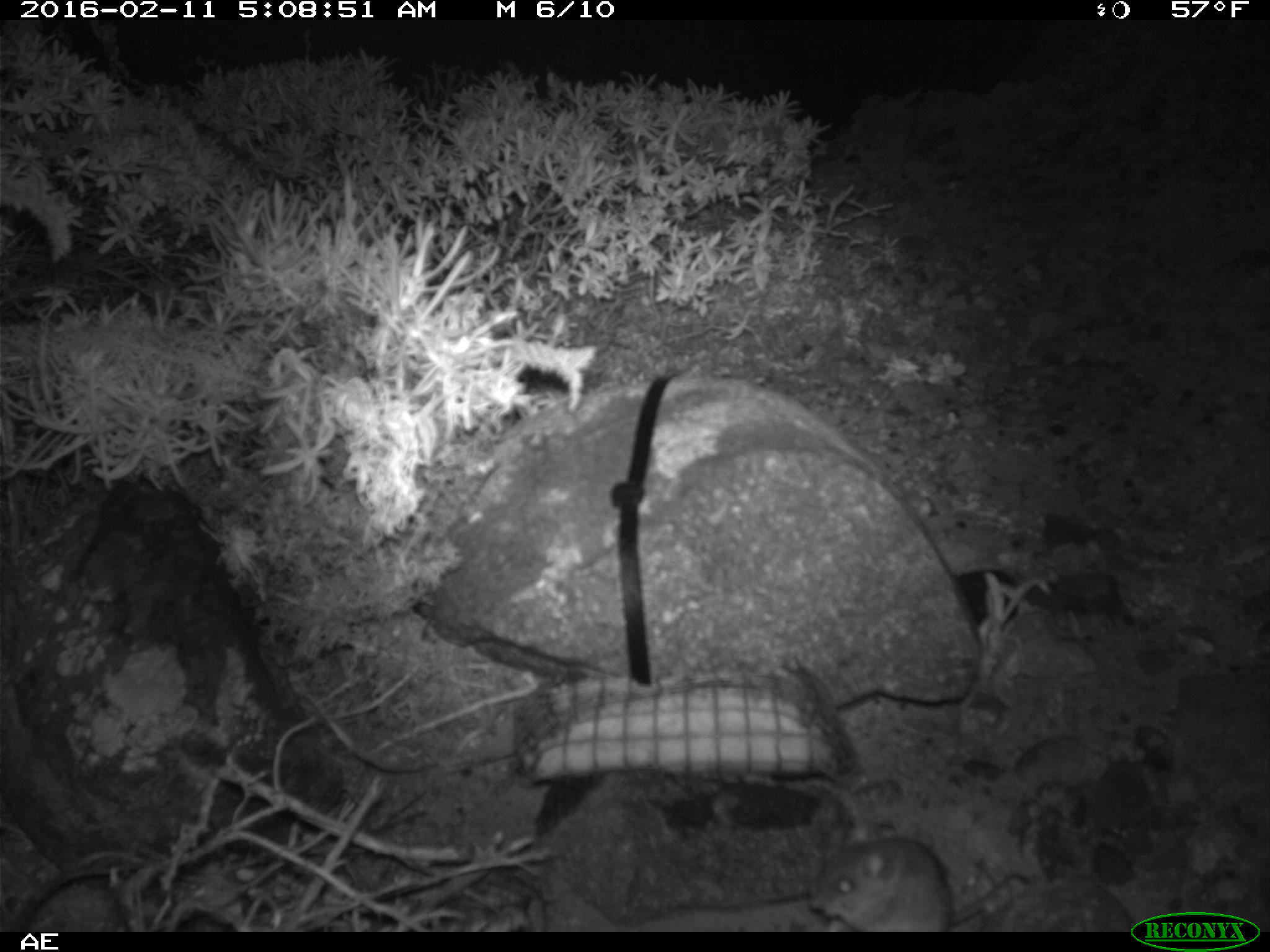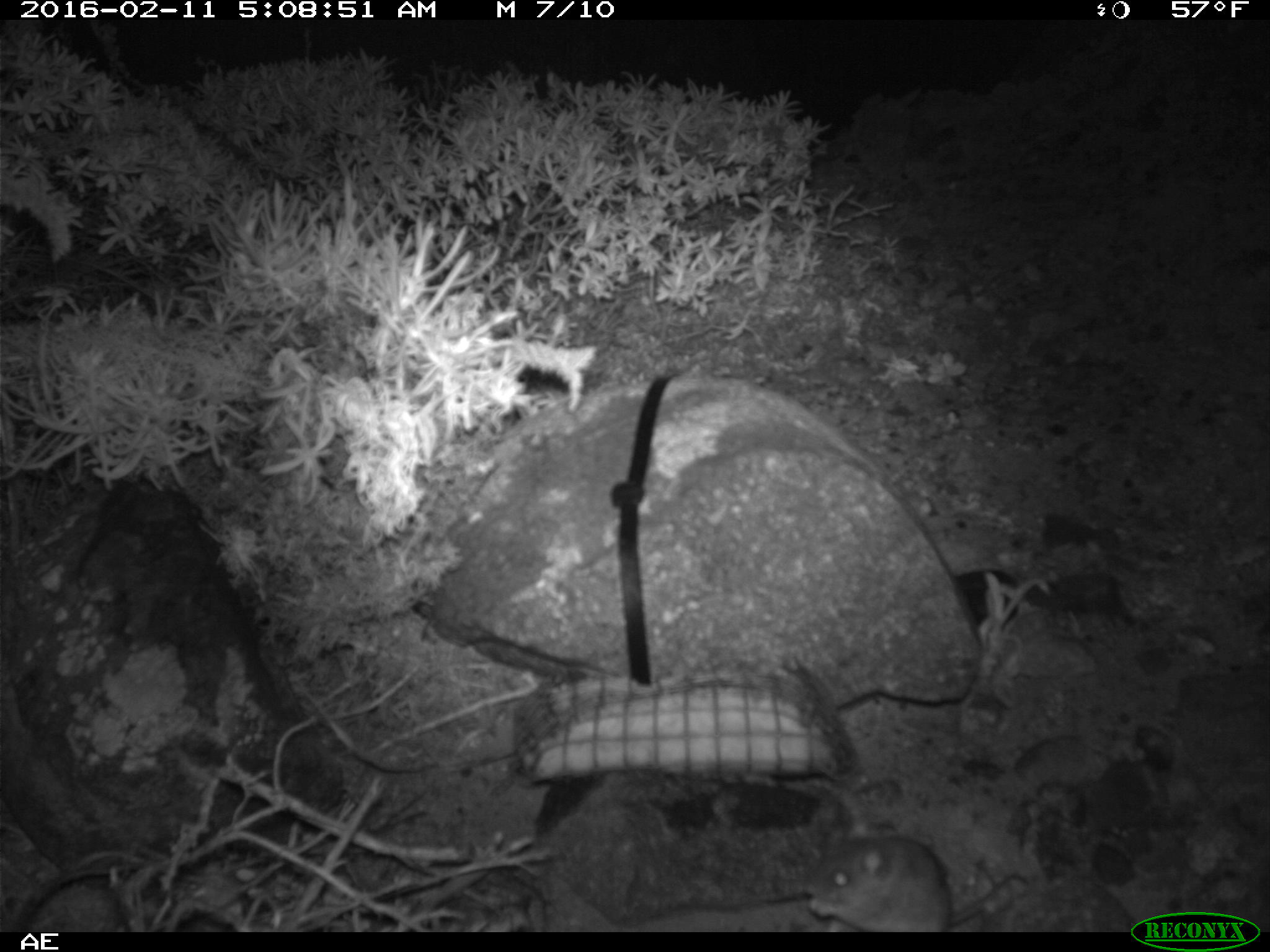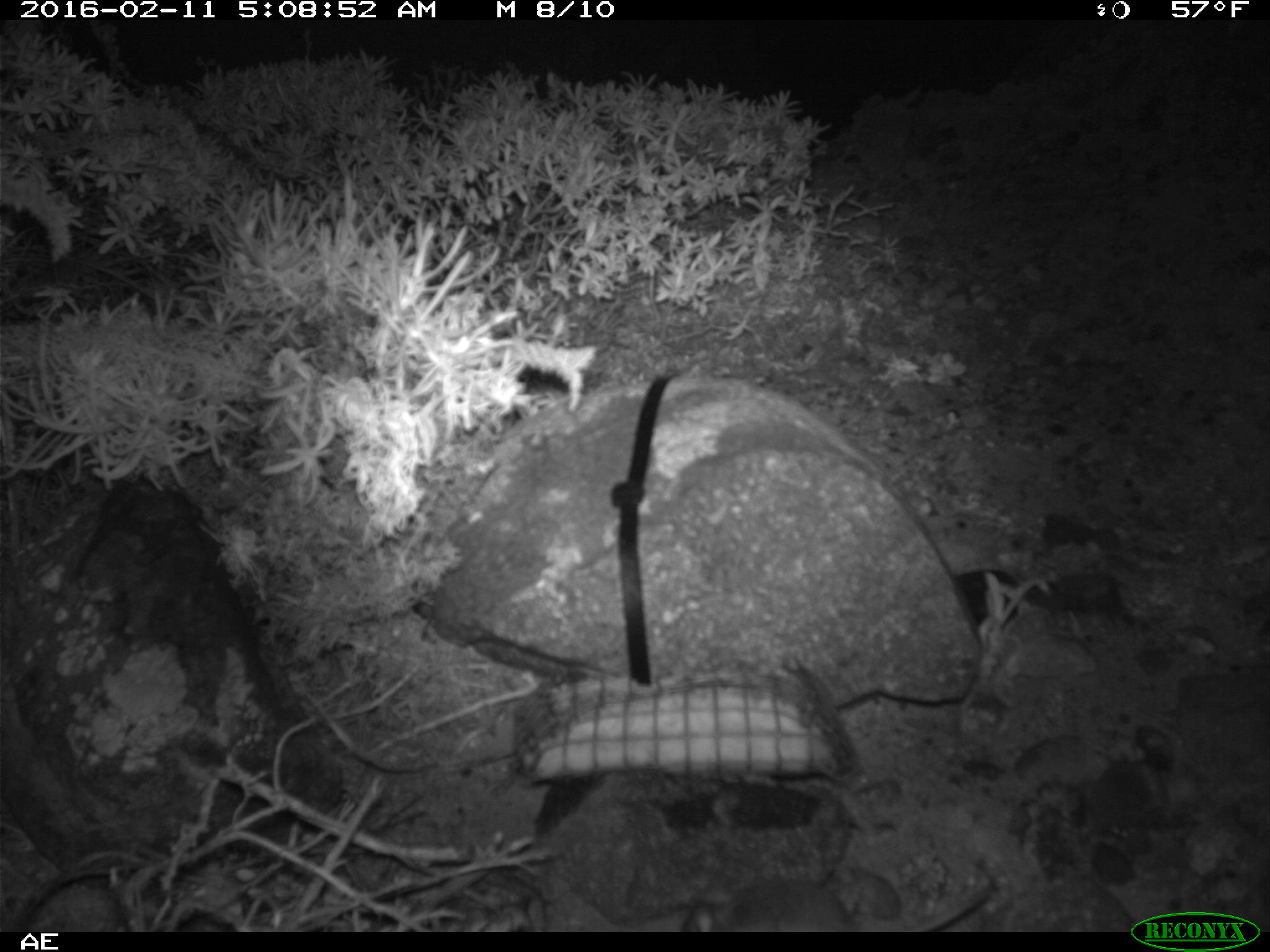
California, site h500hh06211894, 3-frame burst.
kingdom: Animalia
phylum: Chordata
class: Mammalia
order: Rodentia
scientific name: Rodentia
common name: rodent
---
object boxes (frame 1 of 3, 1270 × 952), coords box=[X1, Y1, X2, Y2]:
rodent: box=[809, 835, 1032, 927]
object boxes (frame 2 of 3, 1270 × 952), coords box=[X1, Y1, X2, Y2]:
rodent: box=[803, 821, 1030, 932]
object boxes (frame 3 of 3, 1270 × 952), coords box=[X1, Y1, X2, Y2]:
rodent: box=[677, 868, 992, 932]